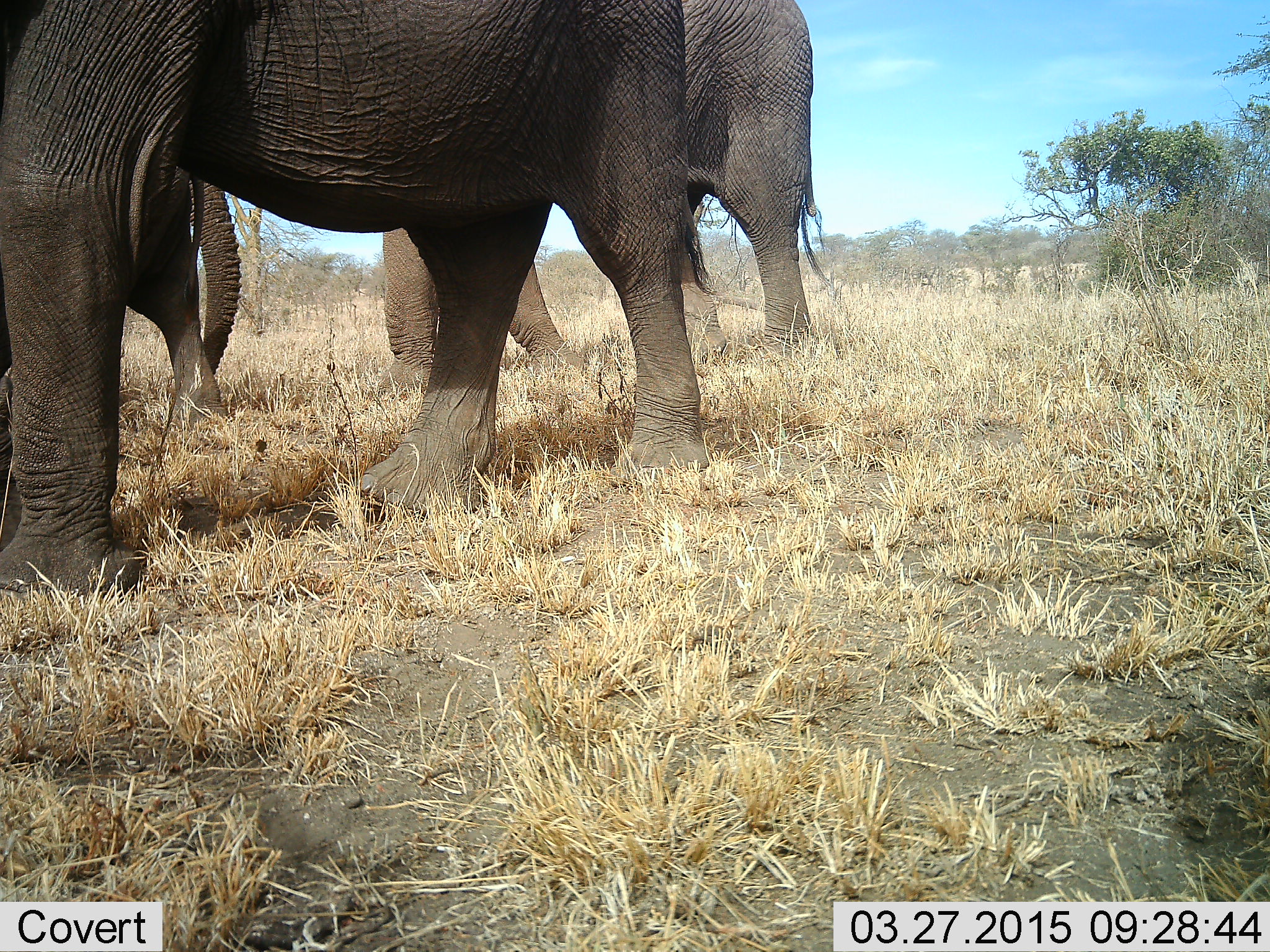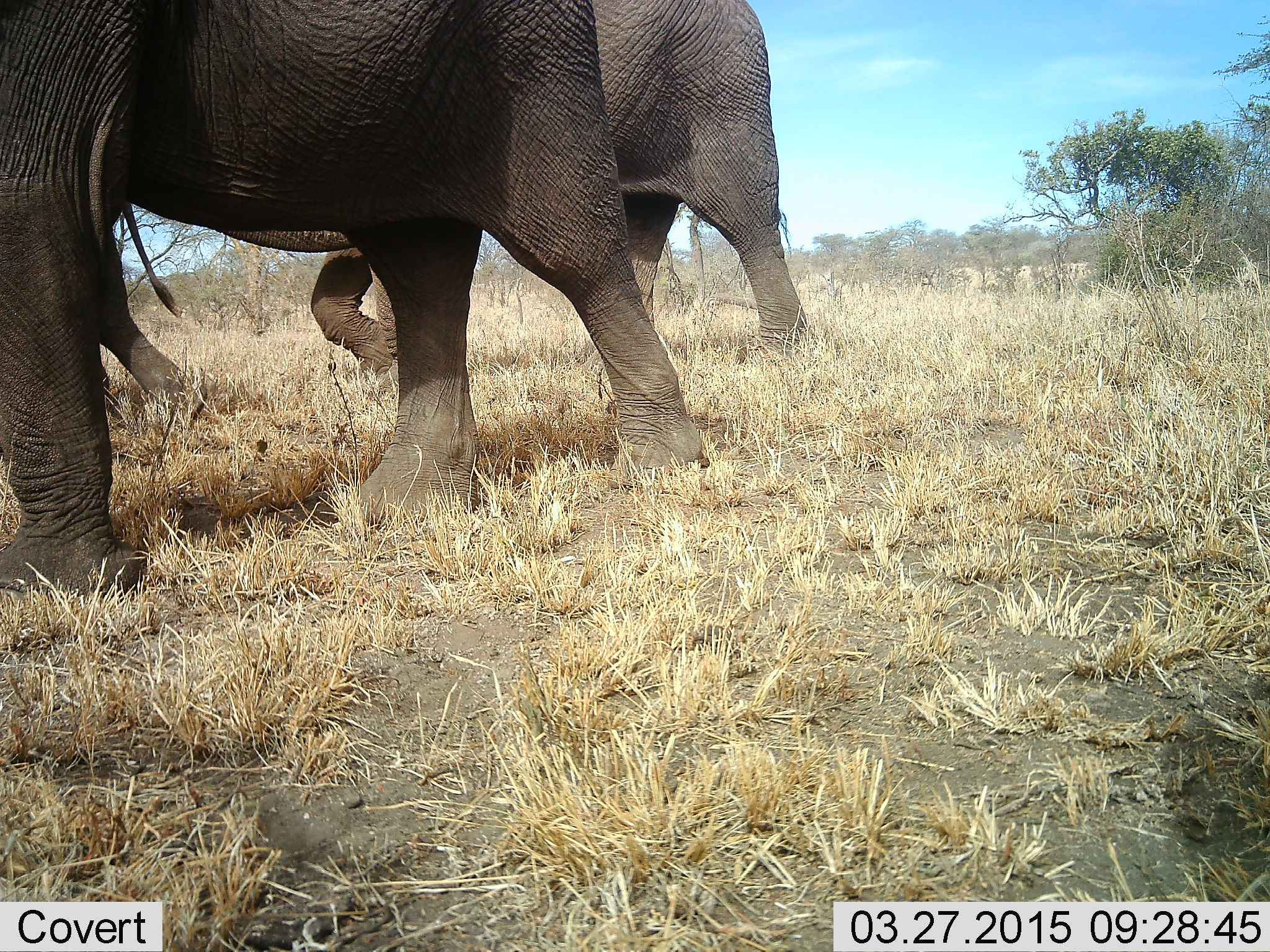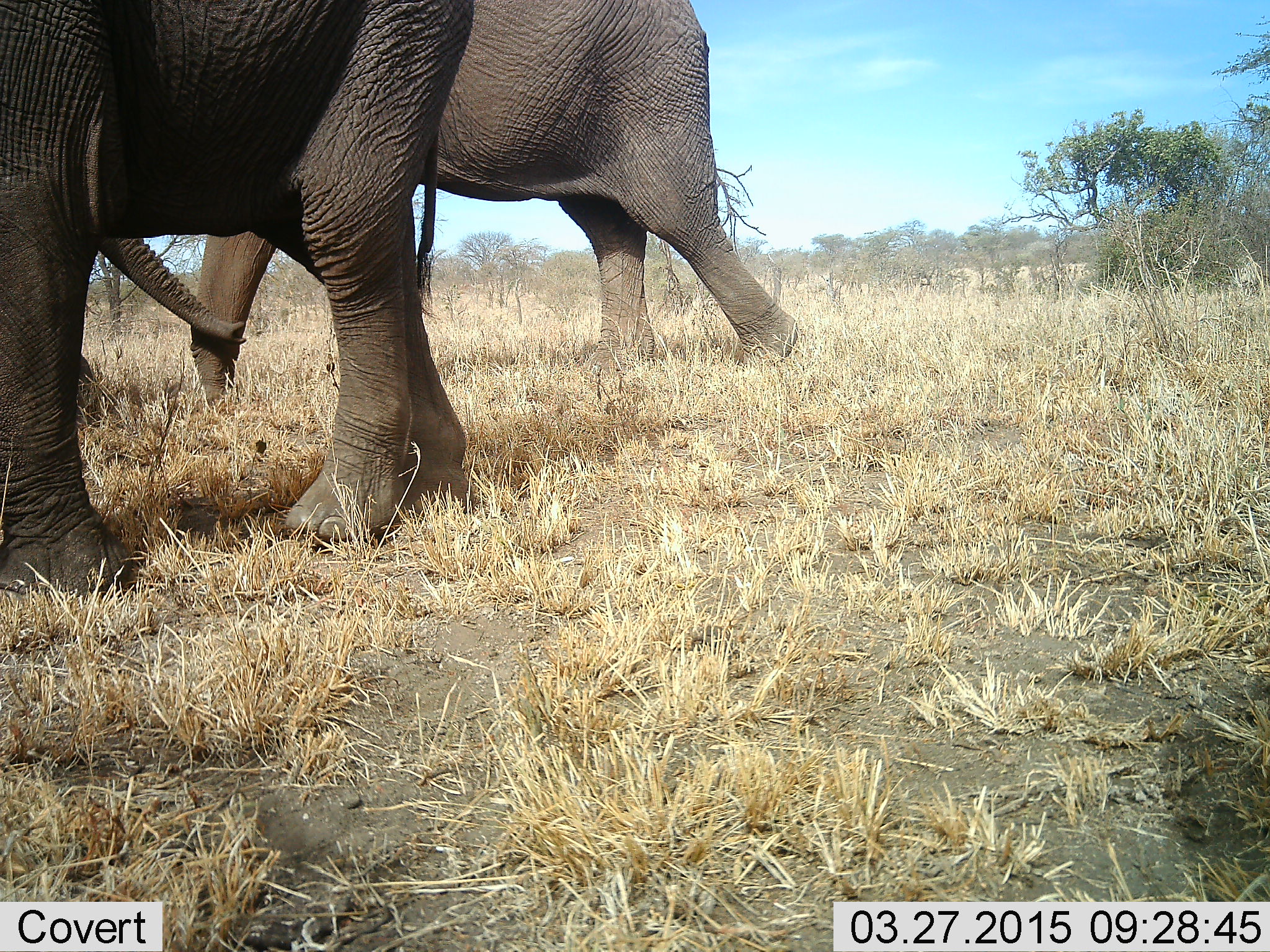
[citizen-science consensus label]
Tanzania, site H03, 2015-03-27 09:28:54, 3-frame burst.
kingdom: Animalia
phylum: Chordata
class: Mammalia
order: Proboscidea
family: Elephantidae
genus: Loxodonta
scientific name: Loxodonta africana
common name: african bush elephant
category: elephant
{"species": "elephant (african bush elephant) (Loxodonta africana)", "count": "3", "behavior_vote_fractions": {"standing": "10%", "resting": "0%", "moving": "100%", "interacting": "0%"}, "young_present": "10%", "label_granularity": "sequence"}